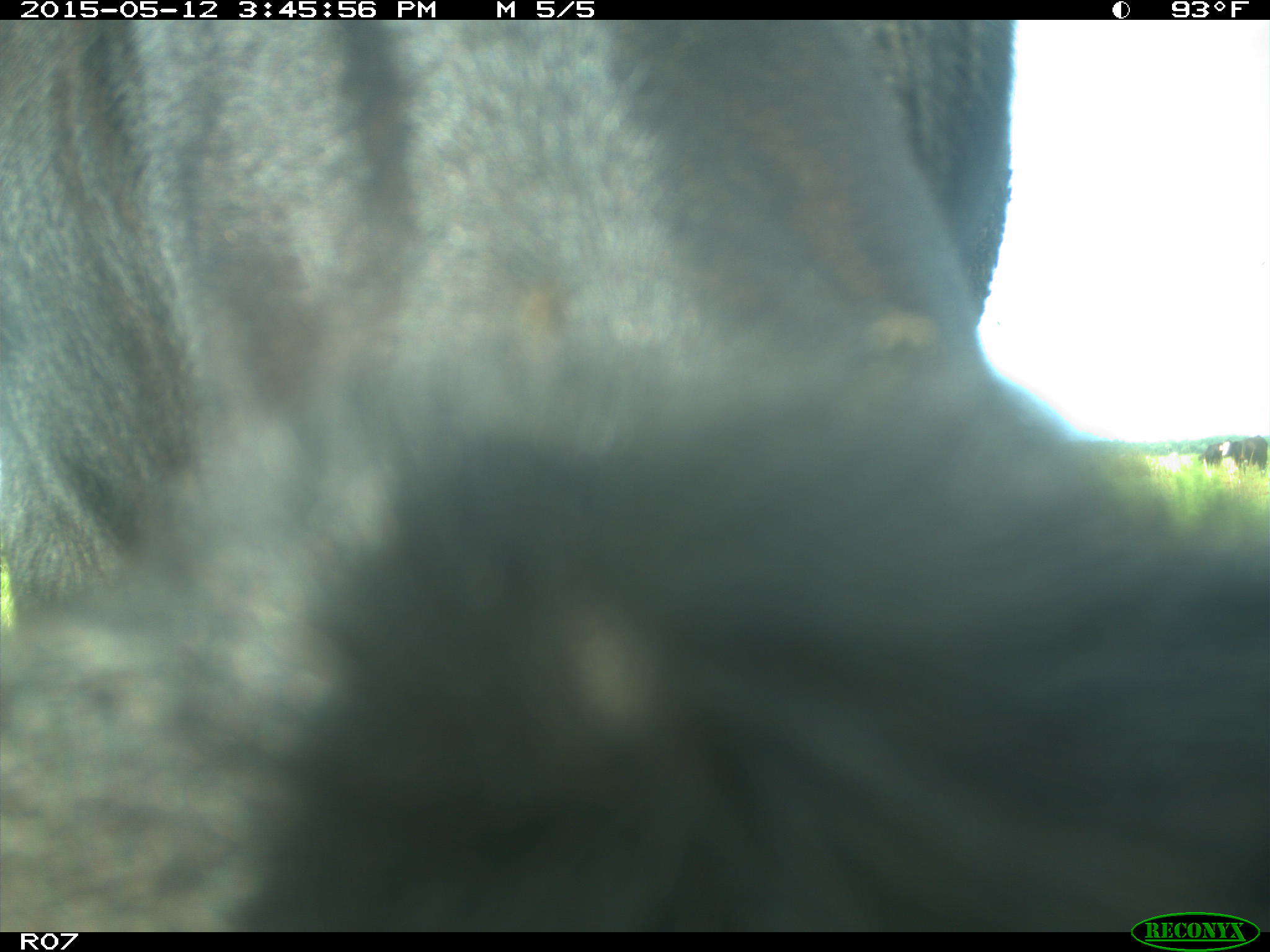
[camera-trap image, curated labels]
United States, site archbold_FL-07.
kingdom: Animalia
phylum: Chordata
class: Mammalia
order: Artiodactyla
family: Bovidae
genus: Bos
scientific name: Bos taurus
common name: domestic cow